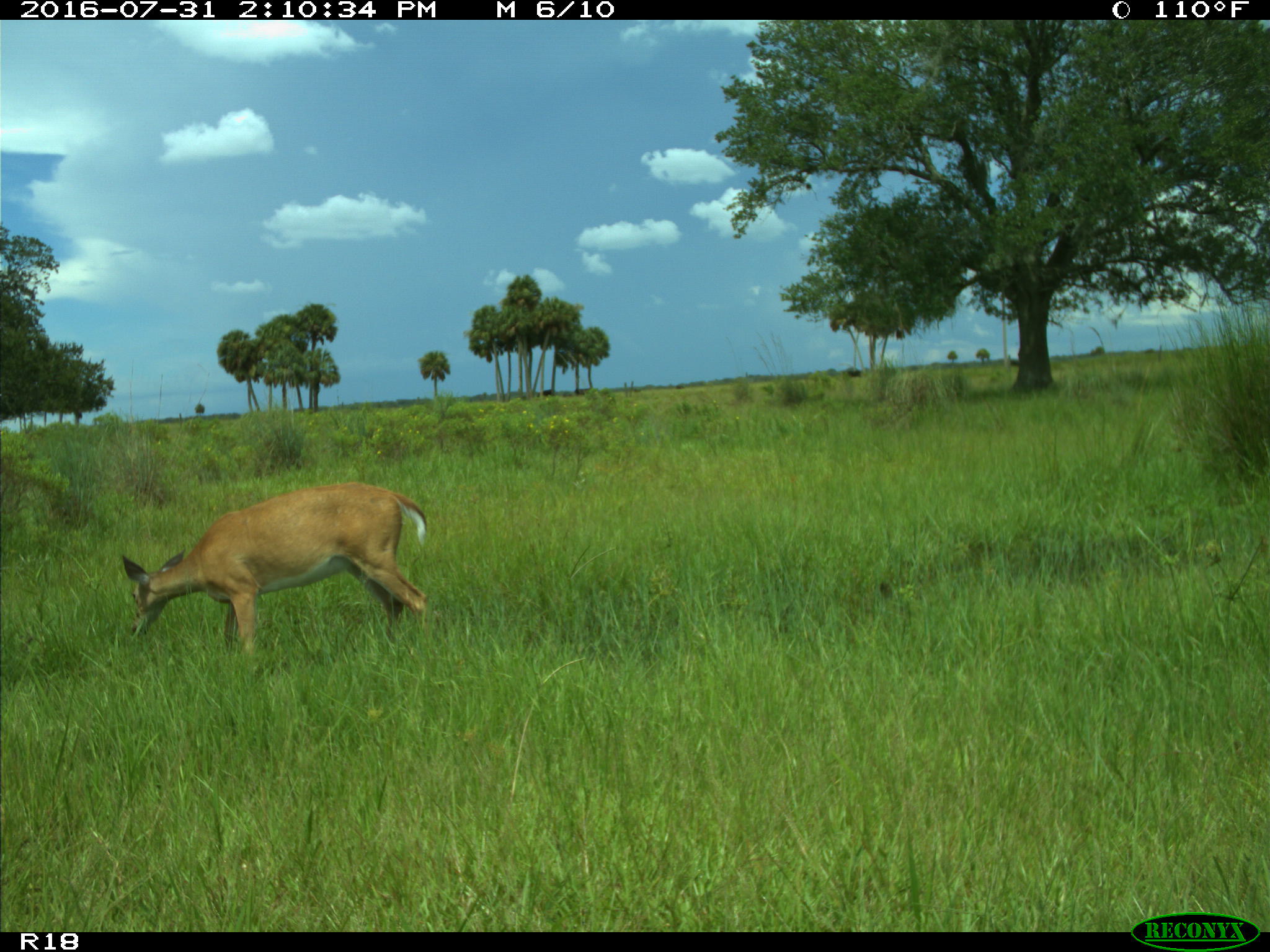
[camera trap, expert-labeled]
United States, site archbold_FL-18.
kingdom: Animalia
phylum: Chordata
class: Mammalia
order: Artiodactyla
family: Cervidae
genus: Odocoileus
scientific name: Odocoileus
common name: deer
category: unidentified deer